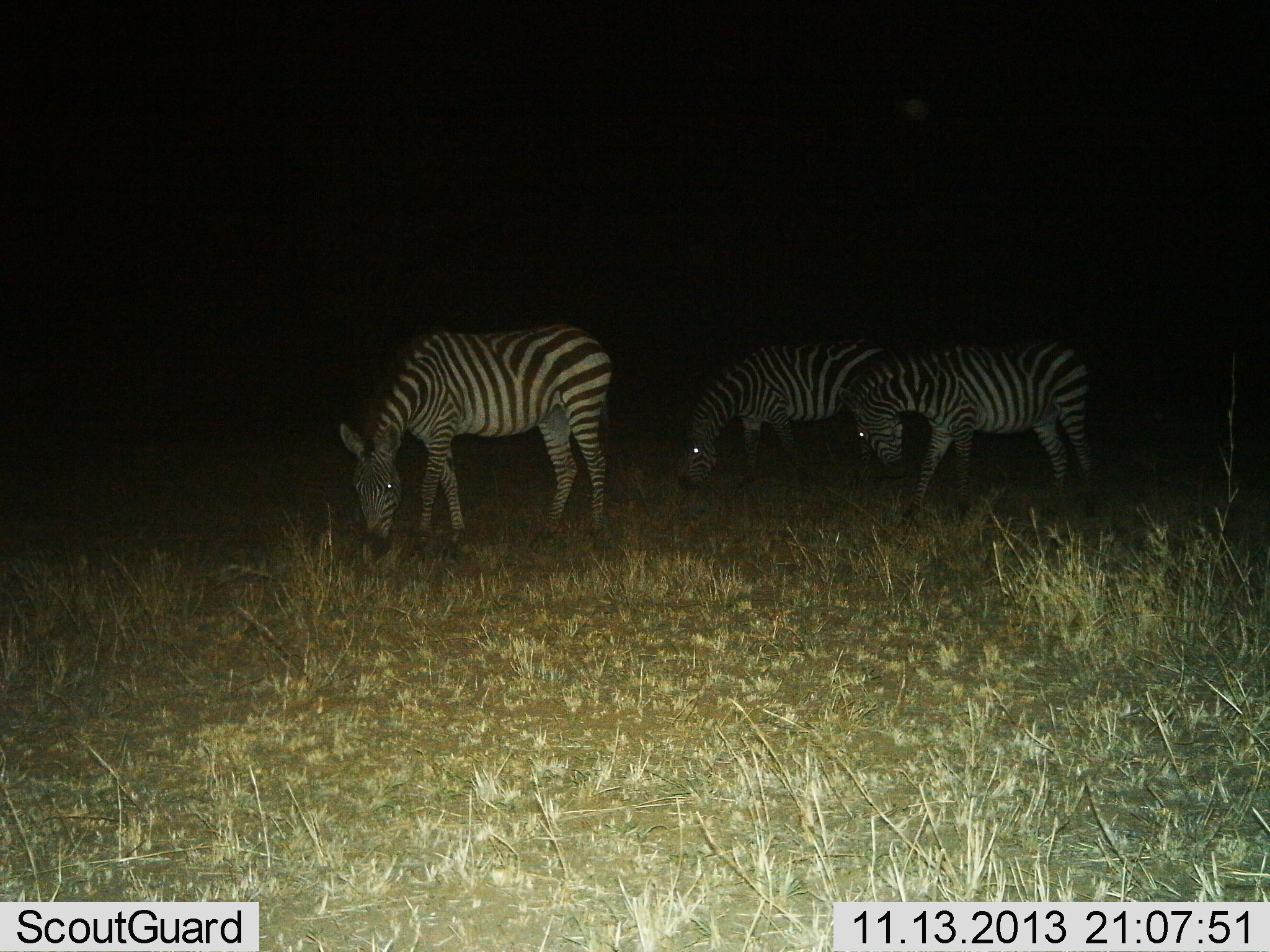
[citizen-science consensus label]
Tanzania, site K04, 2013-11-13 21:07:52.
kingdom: Animalia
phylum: Chordata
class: Mammalia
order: Perissodactyla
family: Equidae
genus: Equus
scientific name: Equus quagga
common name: plains zebra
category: zebra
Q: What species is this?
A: Zebra (plains zebra) (Equus quagga).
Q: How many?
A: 3.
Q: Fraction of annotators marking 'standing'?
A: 25%.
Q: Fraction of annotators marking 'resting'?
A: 0%.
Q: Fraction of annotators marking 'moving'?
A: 3%.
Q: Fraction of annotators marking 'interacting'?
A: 0%.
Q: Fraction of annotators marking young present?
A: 0%.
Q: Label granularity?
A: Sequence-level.